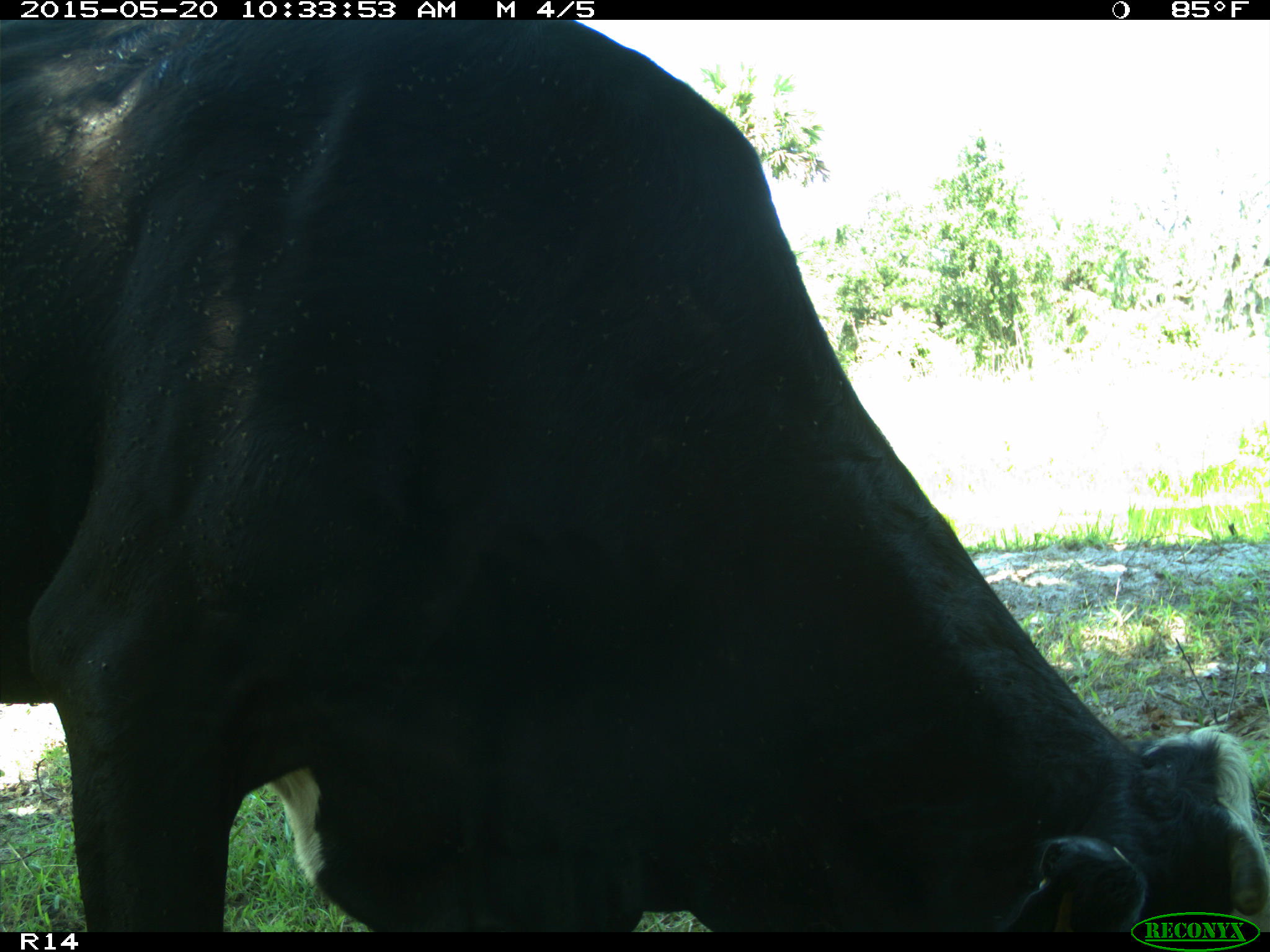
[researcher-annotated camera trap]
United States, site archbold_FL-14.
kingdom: Animalia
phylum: Chordata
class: Mammalia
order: Artiodactyla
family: Bovidae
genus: Bos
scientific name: Bos taurus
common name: domestic cow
Bos taurus (domestic cow).